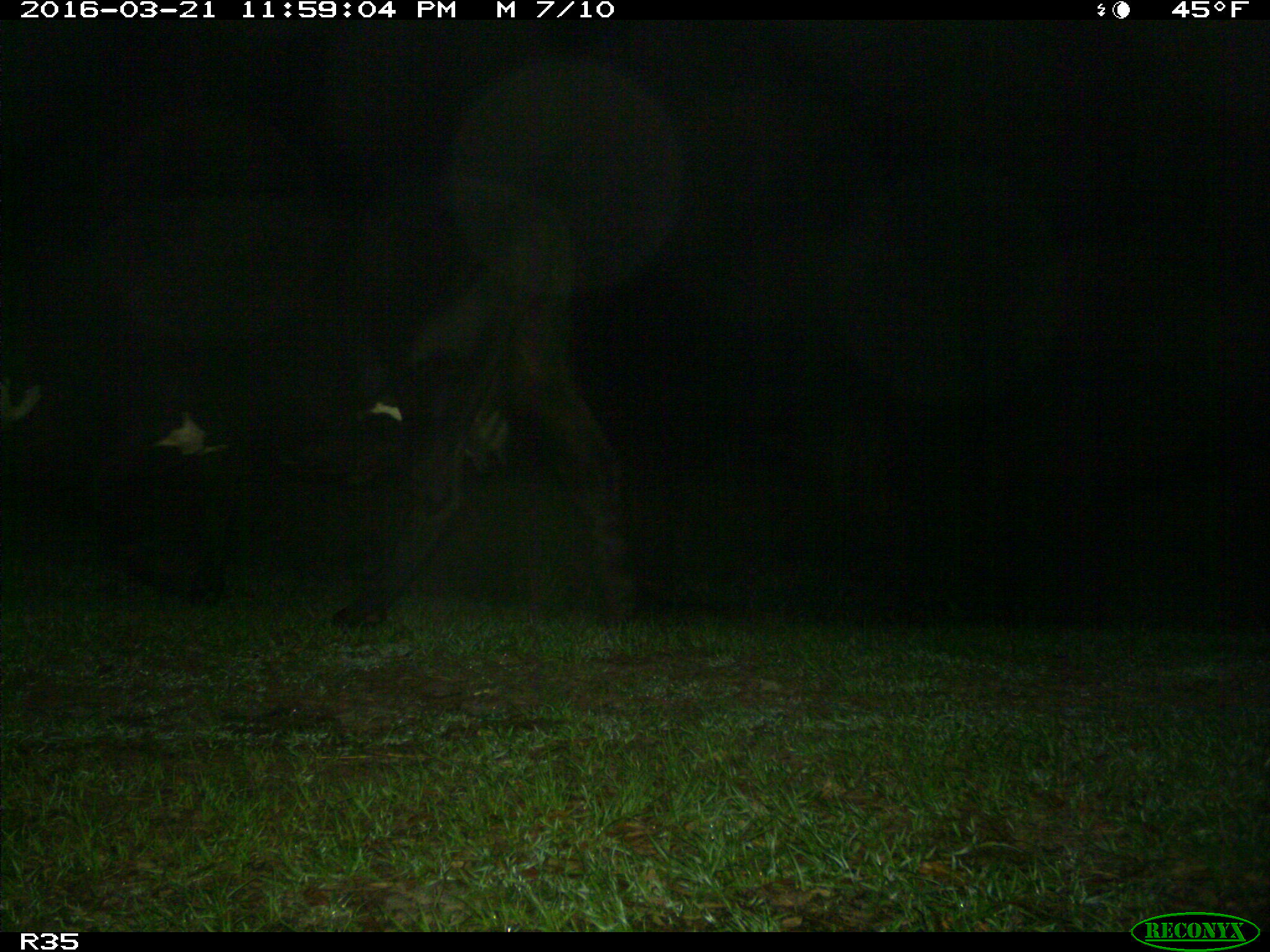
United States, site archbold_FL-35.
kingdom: Animalia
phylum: Chordata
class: Mammalia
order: Artiodactyla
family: Bovidae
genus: Bos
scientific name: Bos taurus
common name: domestic cow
Bos taurus (domestic cow).